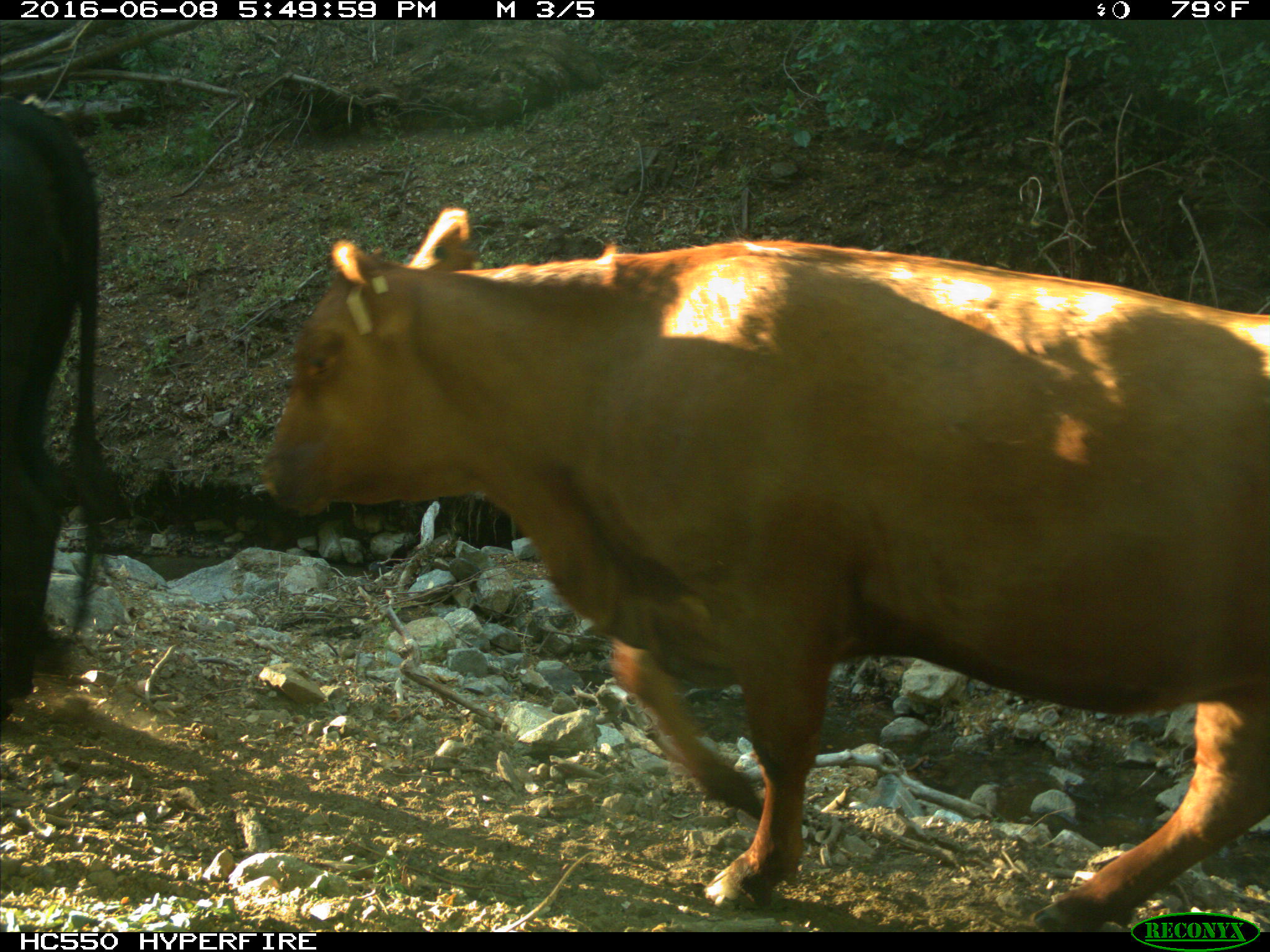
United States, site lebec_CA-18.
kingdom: Animalia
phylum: Chordata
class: Mammalia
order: Artiodactyla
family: Bovidae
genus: Bos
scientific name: Bos taurus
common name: domestic cow